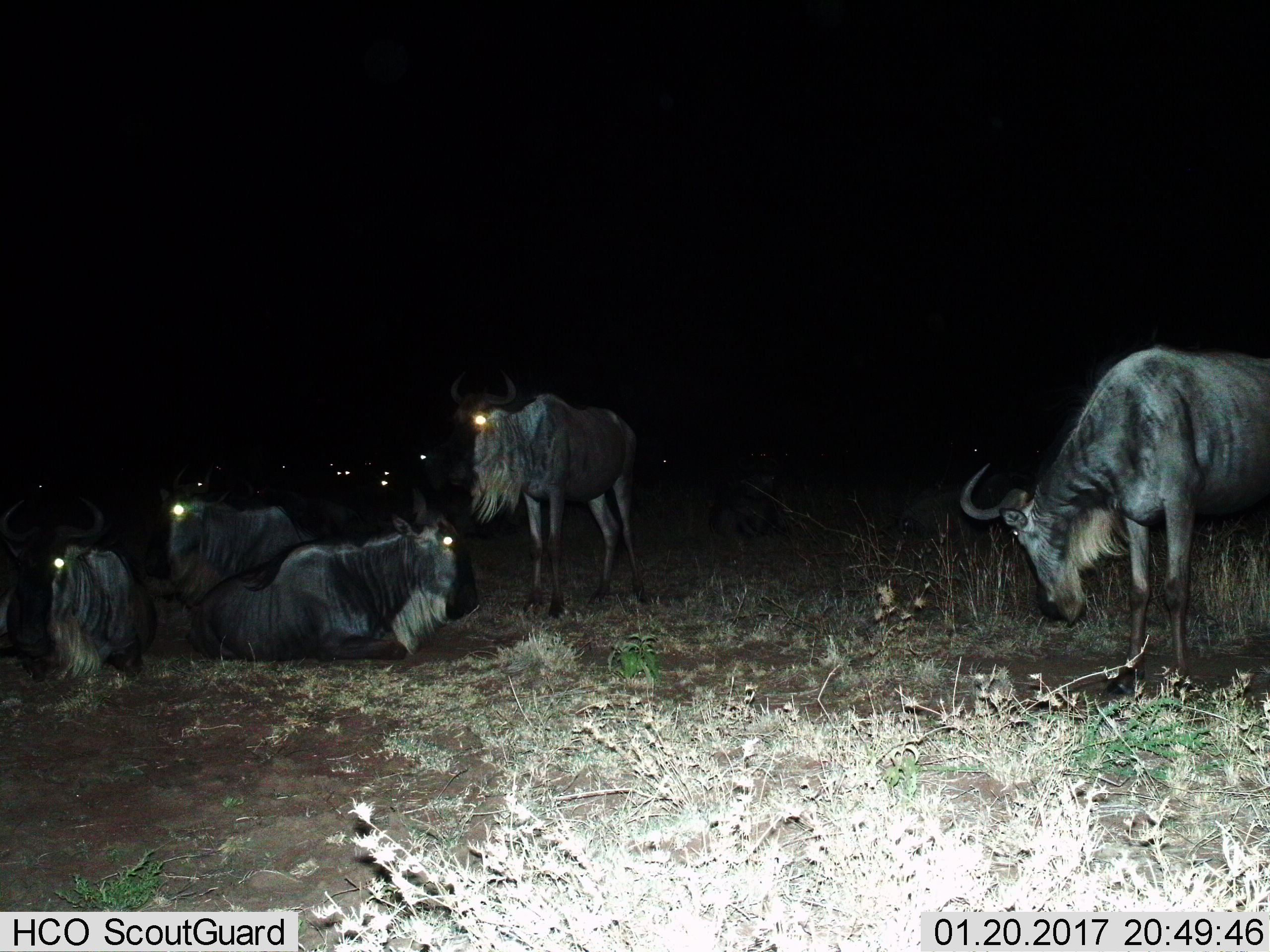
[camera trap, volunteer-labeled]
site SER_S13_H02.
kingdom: Animalia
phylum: Chordata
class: Mammalia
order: Artiodactyla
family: Bovidae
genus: Connochaetes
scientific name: Connochaetes taurinus taurinus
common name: blue wildebeest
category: wildebeestblue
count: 11-50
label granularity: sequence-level